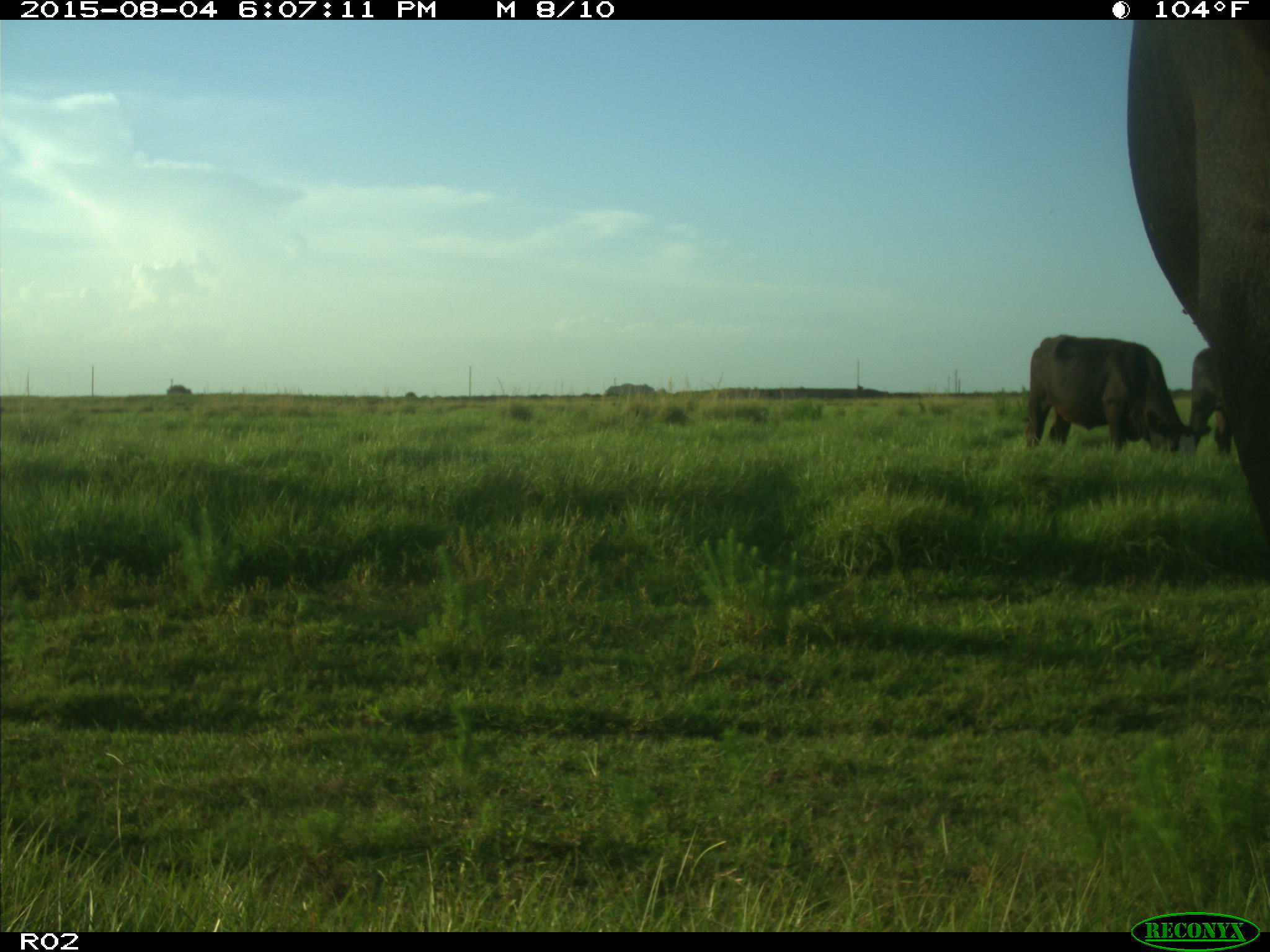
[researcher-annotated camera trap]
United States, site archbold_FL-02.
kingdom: Animalia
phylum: Chordata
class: Mammalia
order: Artiodactyla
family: Bovidae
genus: Bos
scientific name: Bos taurus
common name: domestic cow